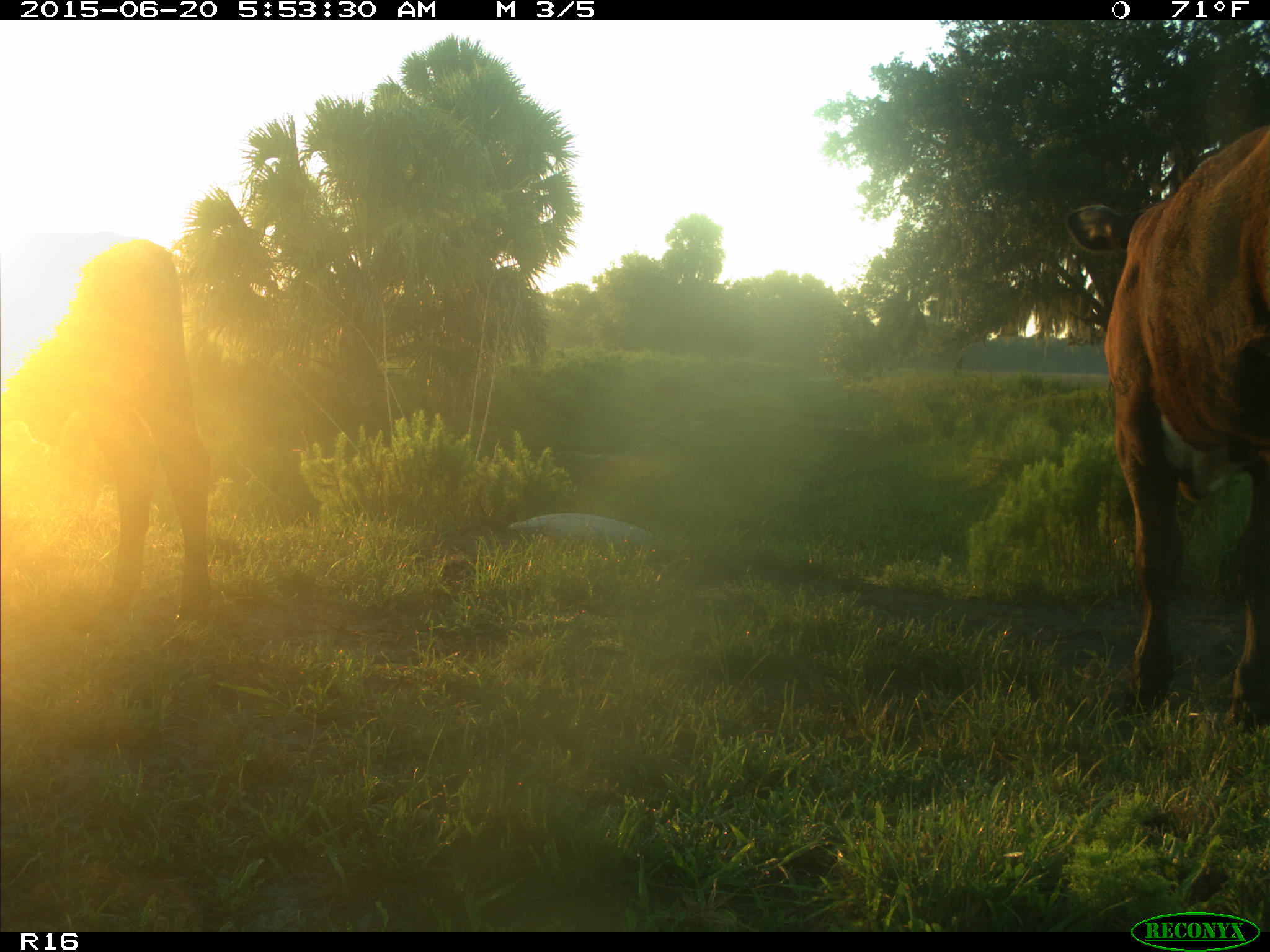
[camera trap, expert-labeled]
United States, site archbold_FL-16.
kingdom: Animalia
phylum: Chordata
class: Mammalia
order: Artiodactyla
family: Bovidae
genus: Bos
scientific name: Bos taurus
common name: domestic cow